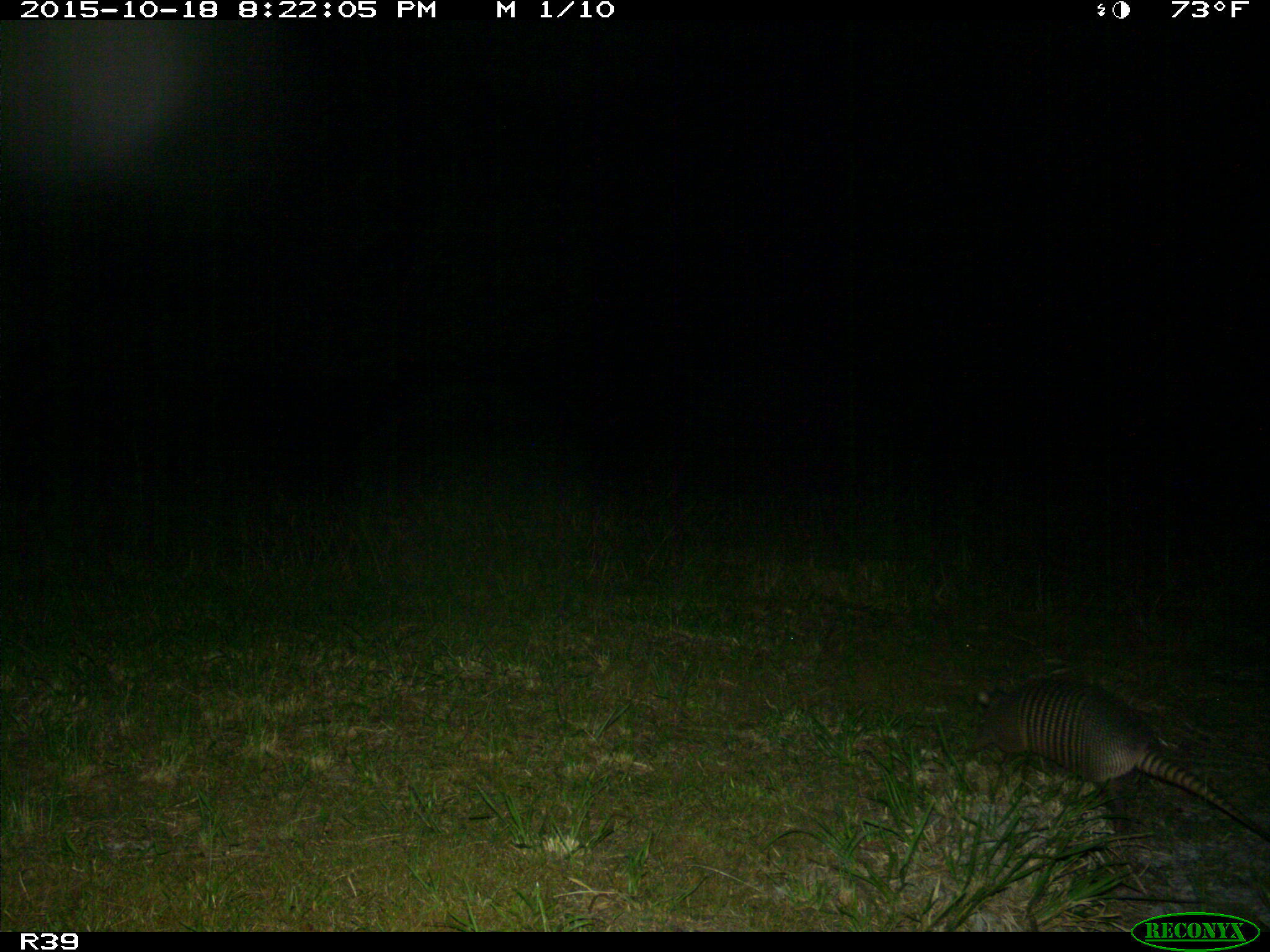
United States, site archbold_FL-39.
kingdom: Animalia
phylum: Chordata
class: Mammalia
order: Cingulata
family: Dasypodidae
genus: Dasypus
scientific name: Dasypus novemcinctus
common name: nine-banded armadillo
Dasypus novemcinctus (nine-banded armadillo).